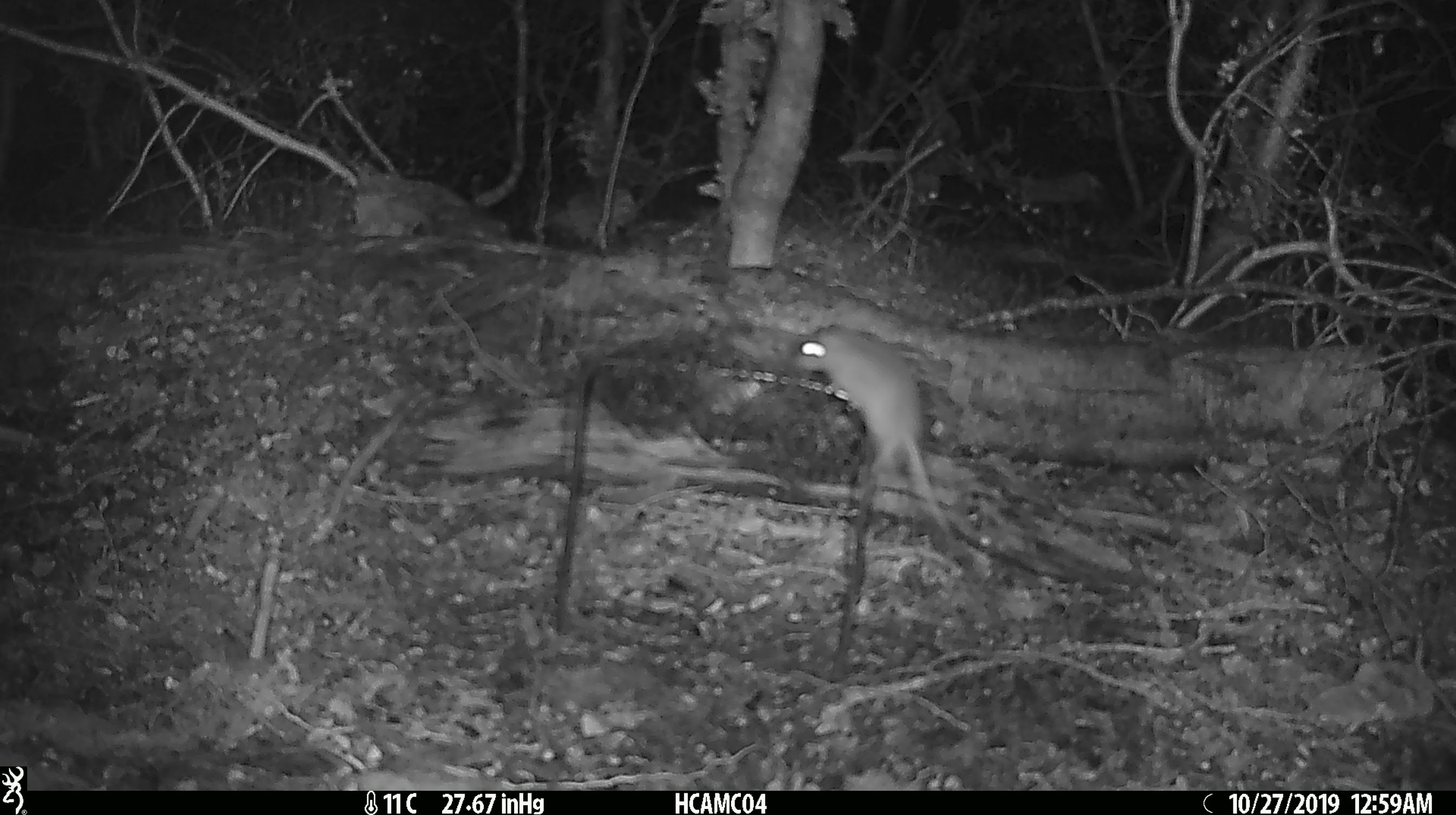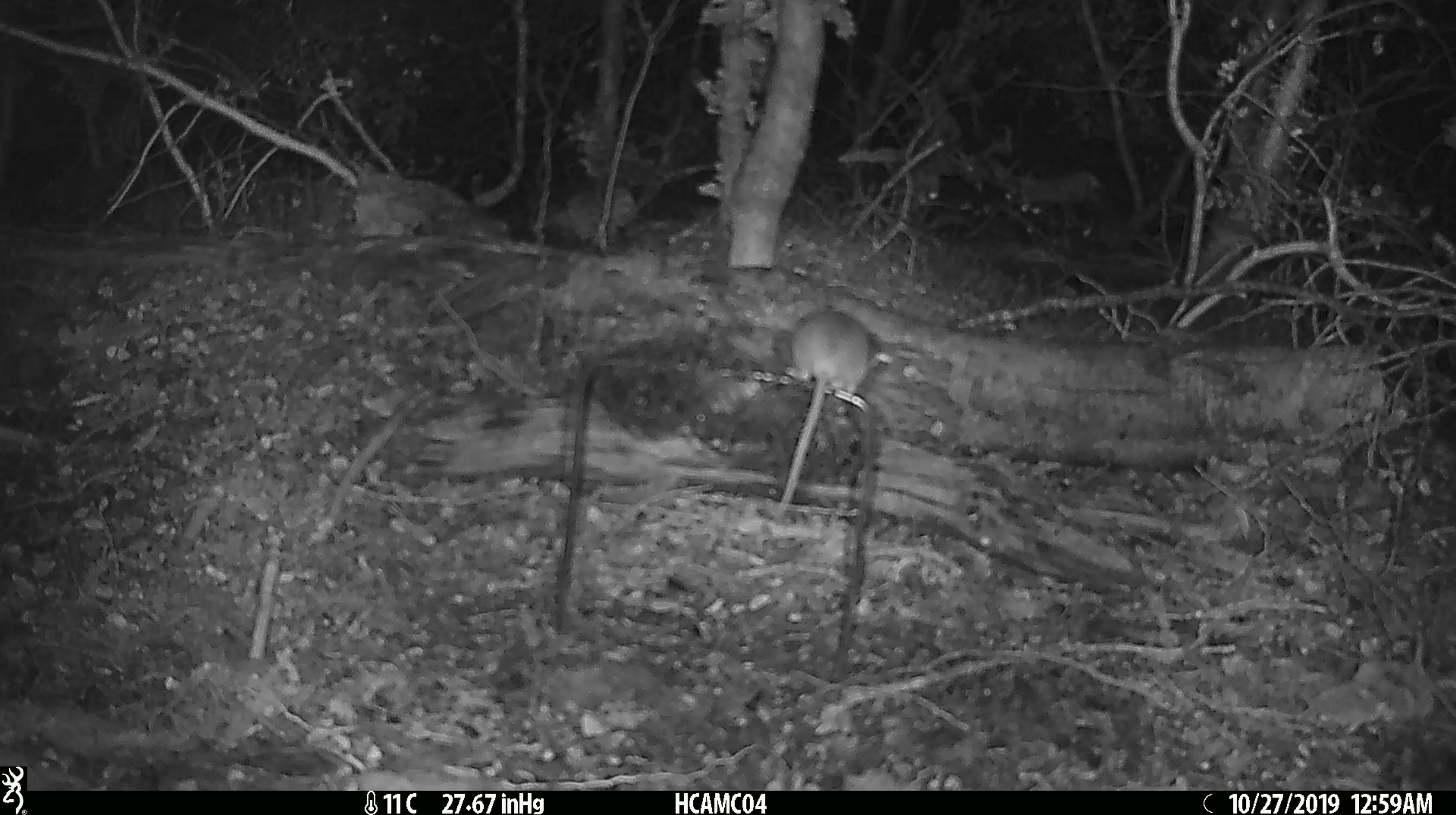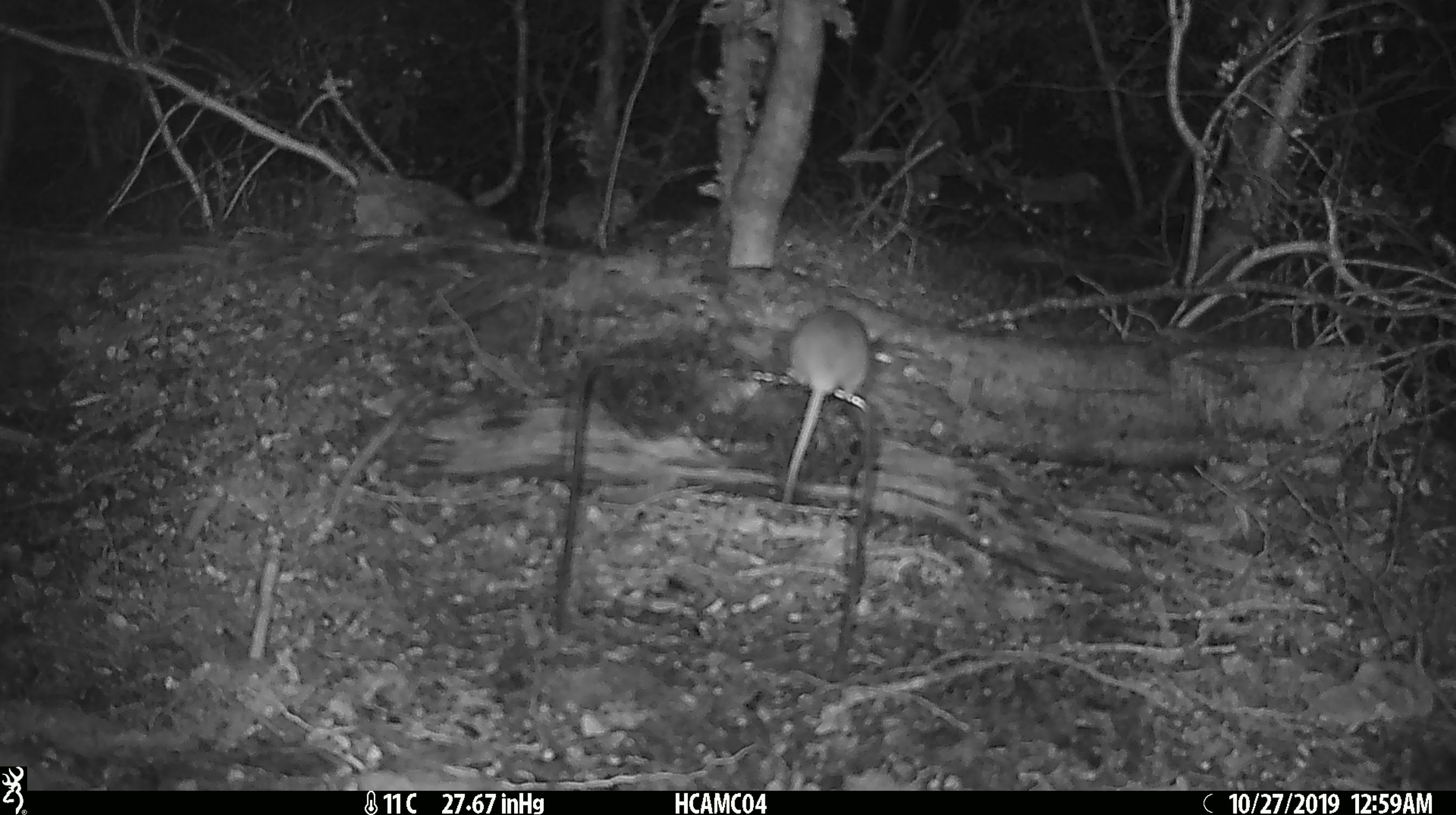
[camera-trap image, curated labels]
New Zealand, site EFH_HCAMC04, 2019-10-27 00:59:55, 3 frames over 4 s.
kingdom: Animalia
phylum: Chordata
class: Mammalia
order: Rodentia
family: Muridae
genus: Mus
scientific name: Mus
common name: mouse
Mouse (Mus).